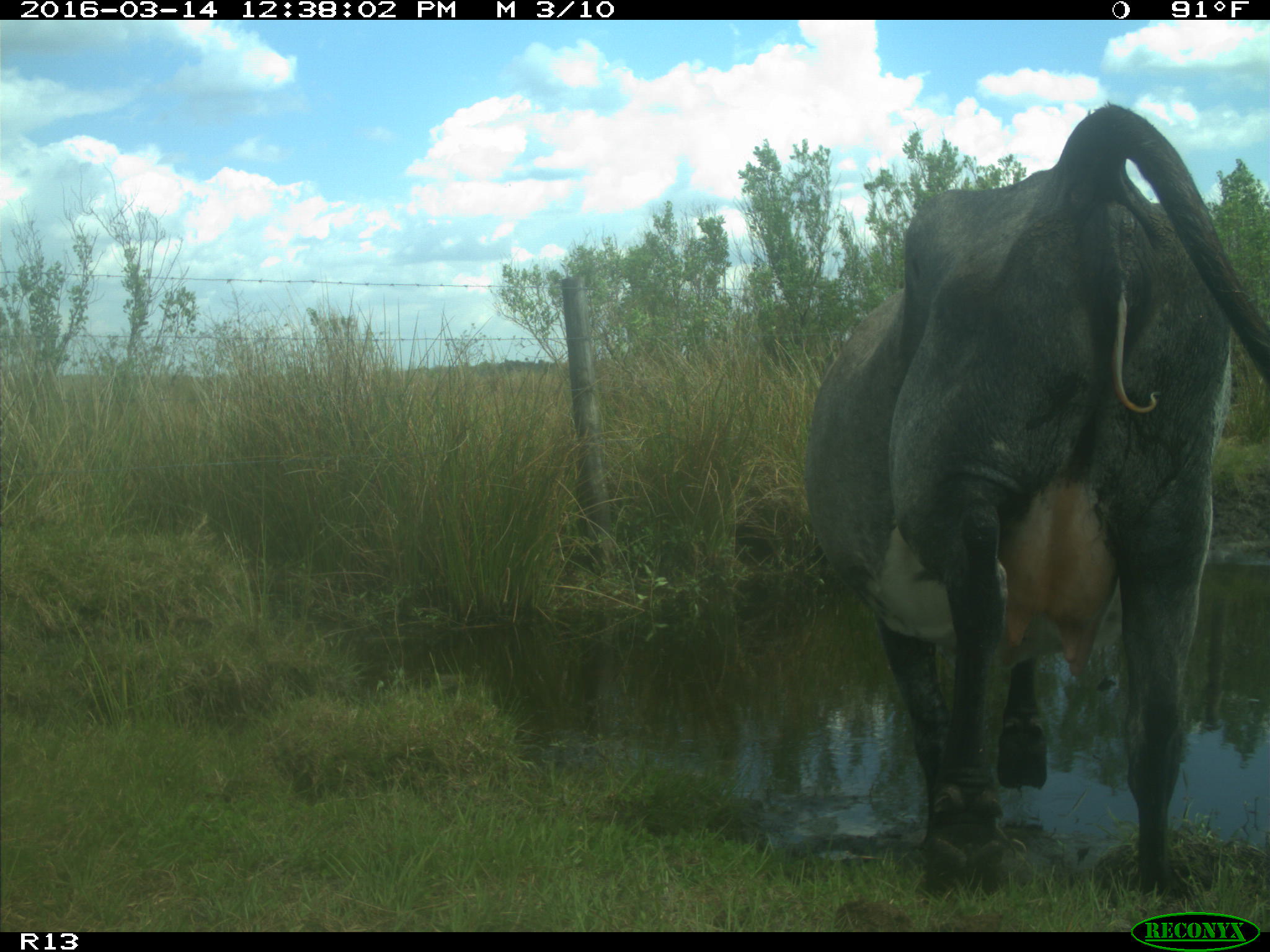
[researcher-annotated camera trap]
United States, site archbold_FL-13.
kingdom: Animalia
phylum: Chordata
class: Mammalia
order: Artiodactyla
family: Bovidae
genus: Bos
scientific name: Bos taurus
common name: domestic cow